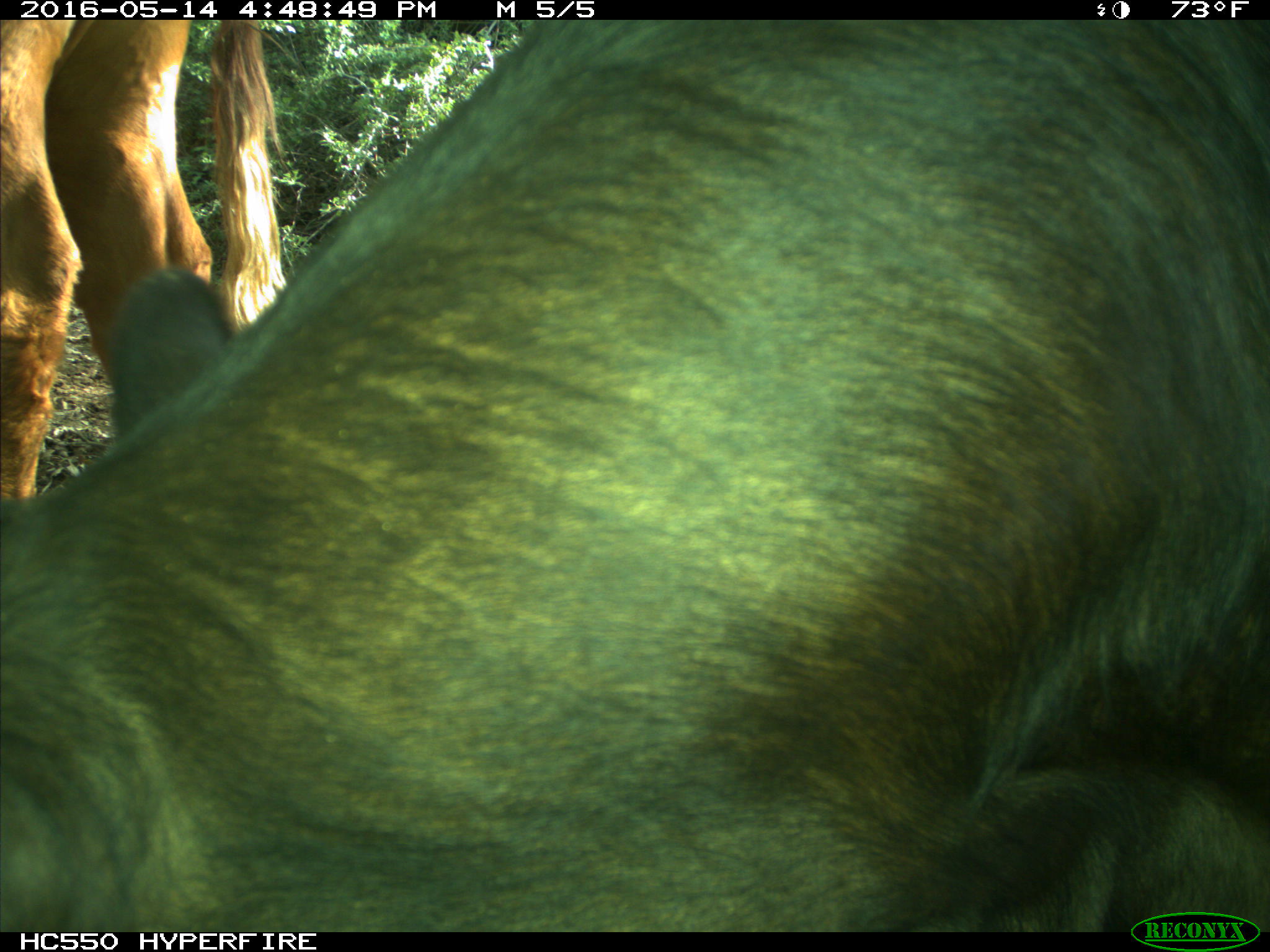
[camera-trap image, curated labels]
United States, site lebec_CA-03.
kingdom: Animalia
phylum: Chordata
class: Mammalia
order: Artiodactyla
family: Bovidae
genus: Bos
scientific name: Bos taurus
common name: domestic cow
Bos taurus (domestic cow).